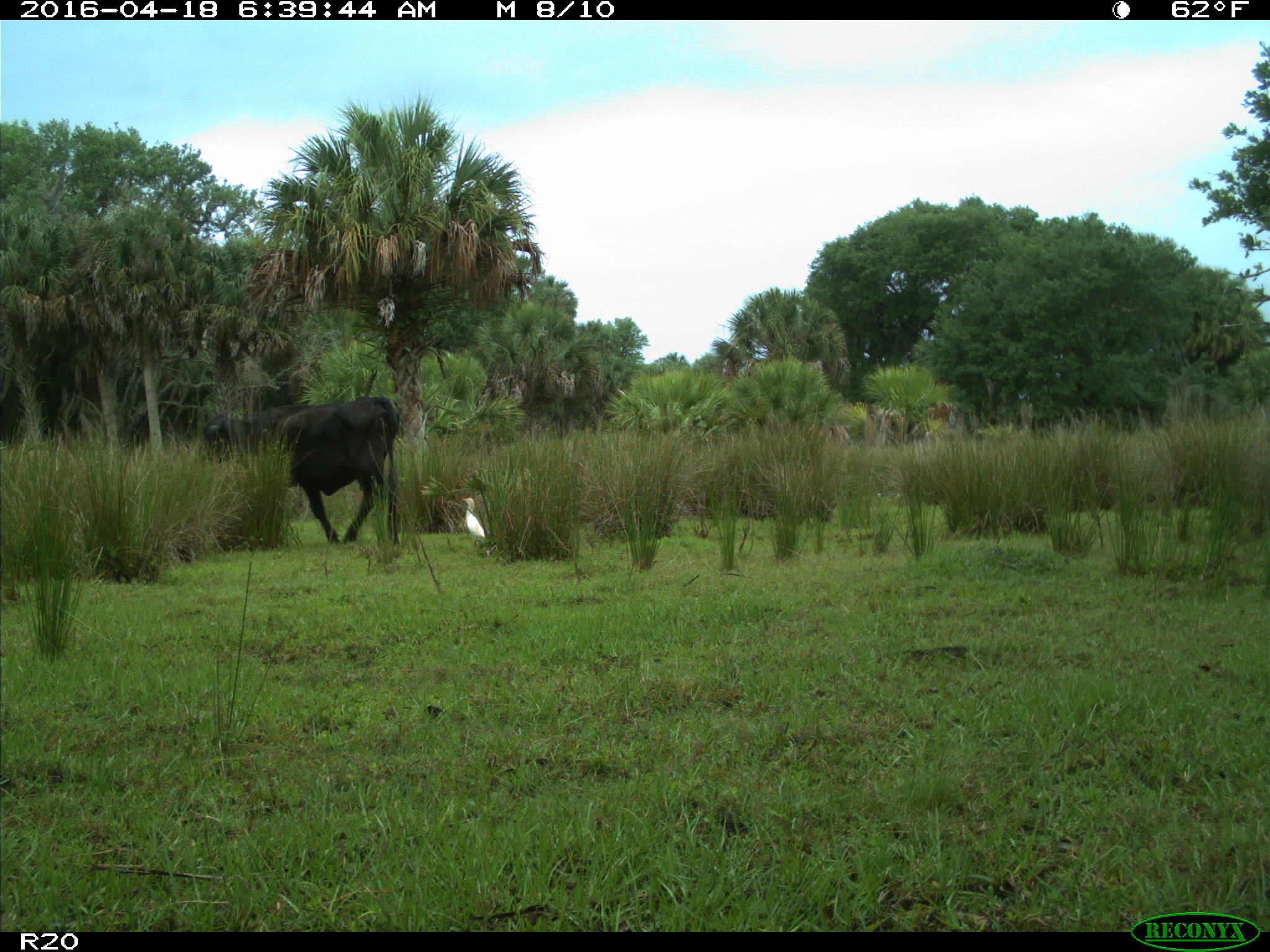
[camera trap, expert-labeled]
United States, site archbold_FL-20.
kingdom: Animalia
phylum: Chordata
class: Mammalia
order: Artiodactyla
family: Bovidae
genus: Bos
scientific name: Bos taurus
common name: domestic cow